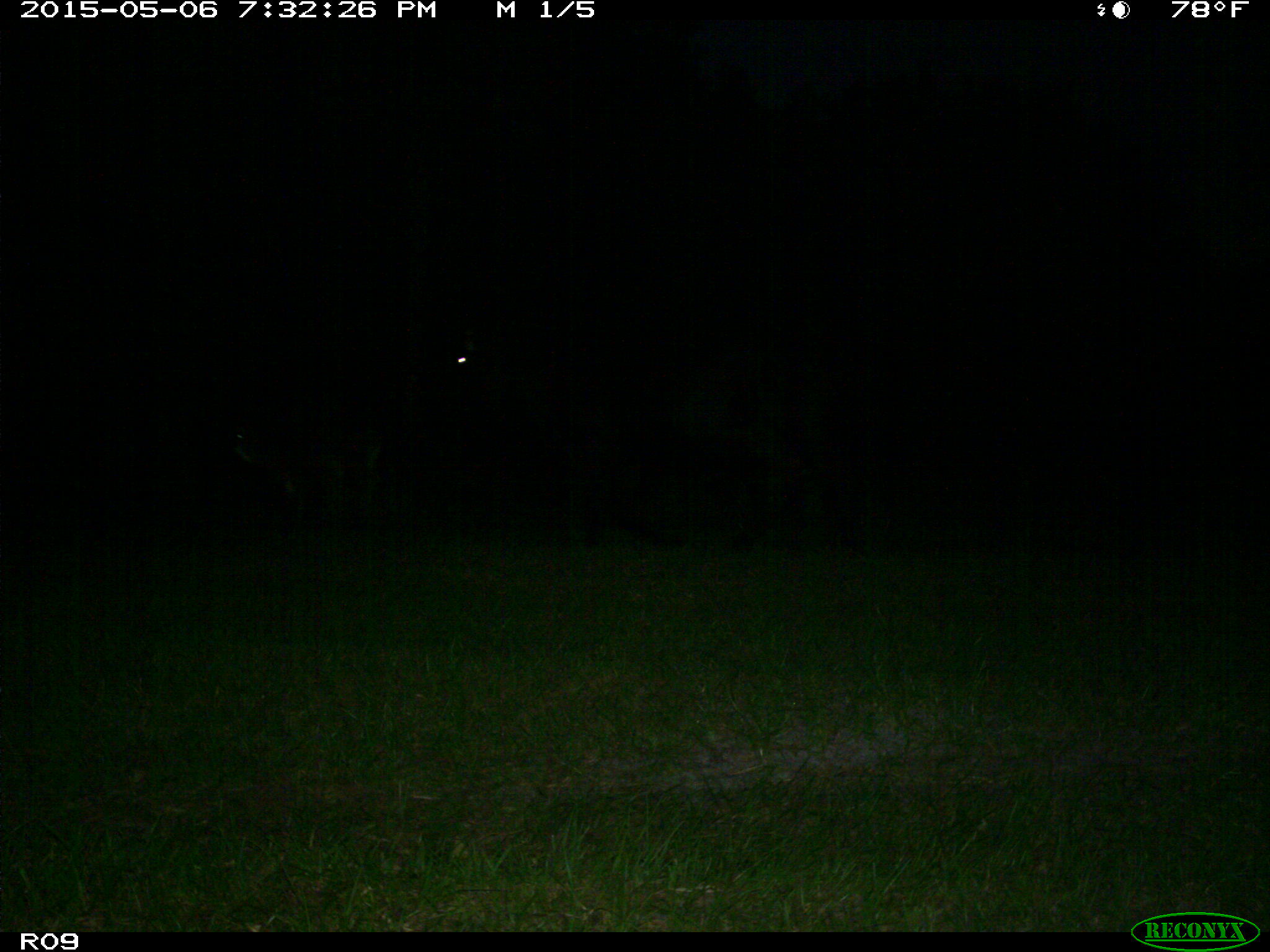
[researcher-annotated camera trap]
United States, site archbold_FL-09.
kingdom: Animalia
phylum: Chordata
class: Mammalia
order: Artiodactyla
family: Bovidae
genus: Bos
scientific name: Bos taurus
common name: domestic cow